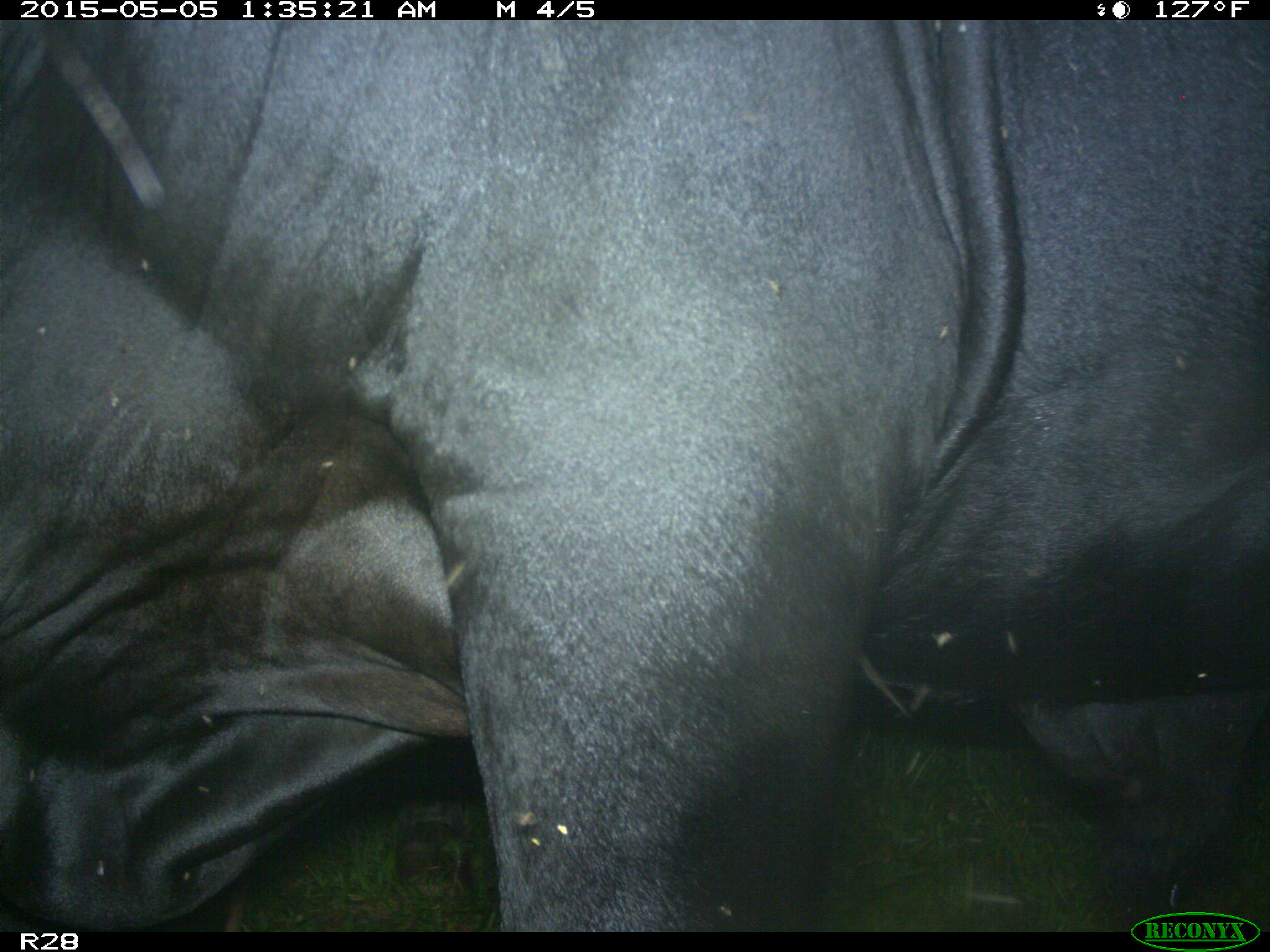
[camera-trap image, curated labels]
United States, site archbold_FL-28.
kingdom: Animalia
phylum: Chordata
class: Mammalia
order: Artiodactyla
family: Bovidae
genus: Bos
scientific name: Bos taurus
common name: domestic cow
Bos taurus (domestic cow).